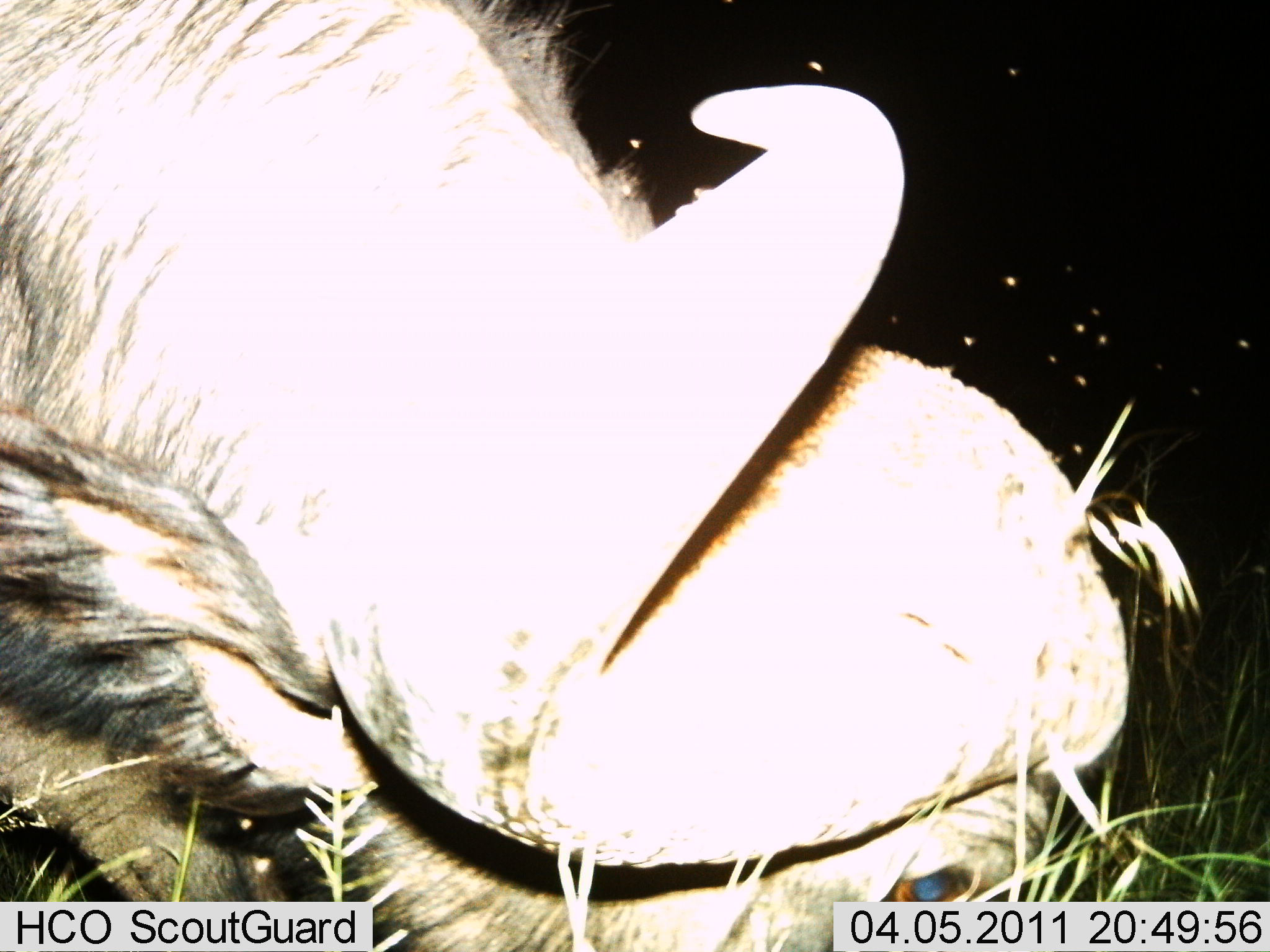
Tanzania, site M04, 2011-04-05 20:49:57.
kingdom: Animalia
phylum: Chordata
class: Mammalia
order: Artiodactyla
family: Bovidae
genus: Syncerus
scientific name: Syncerus caffer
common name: cape buffalo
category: buffalo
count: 1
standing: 17%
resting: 0%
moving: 0%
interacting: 0%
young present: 0%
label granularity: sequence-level